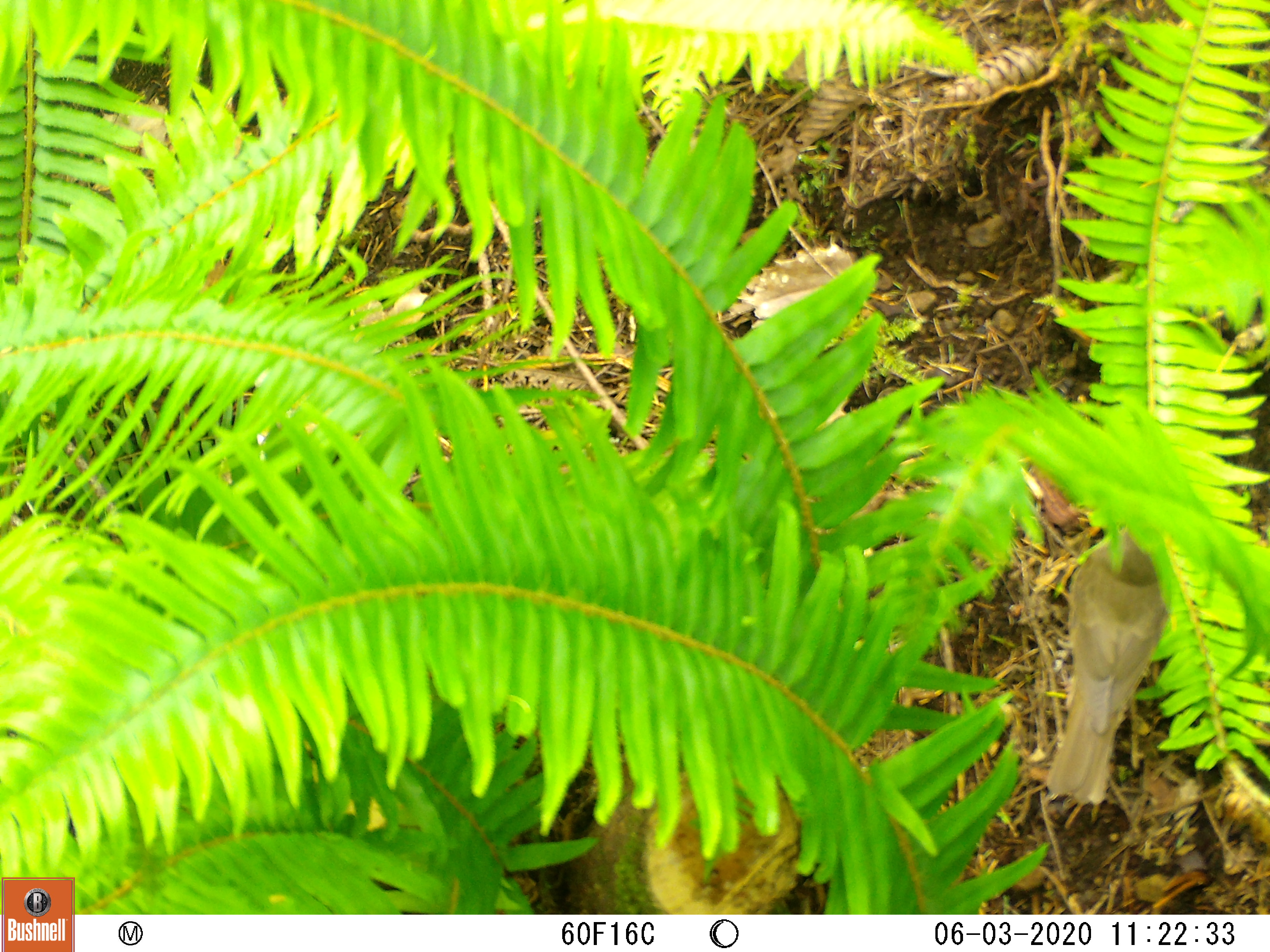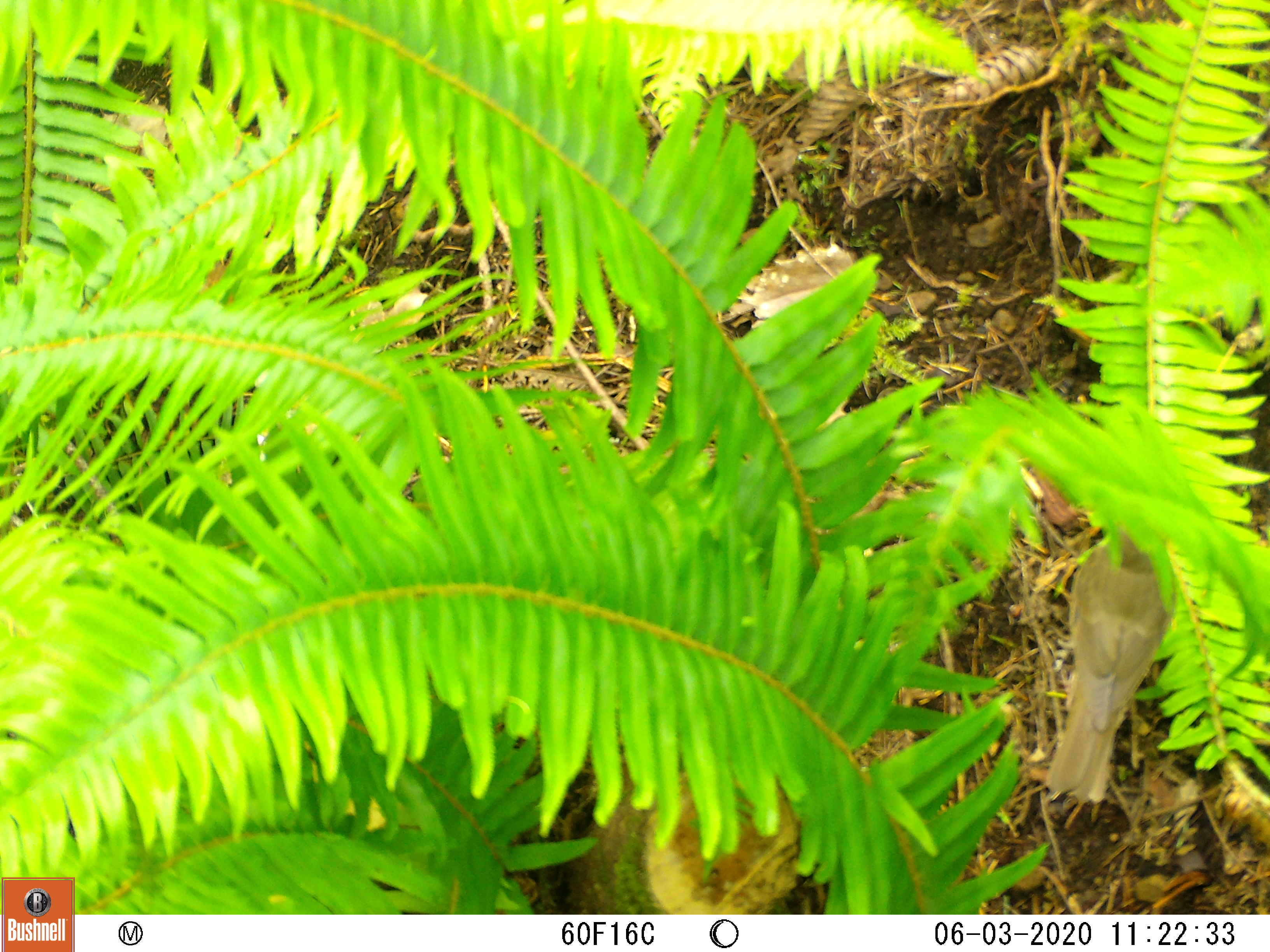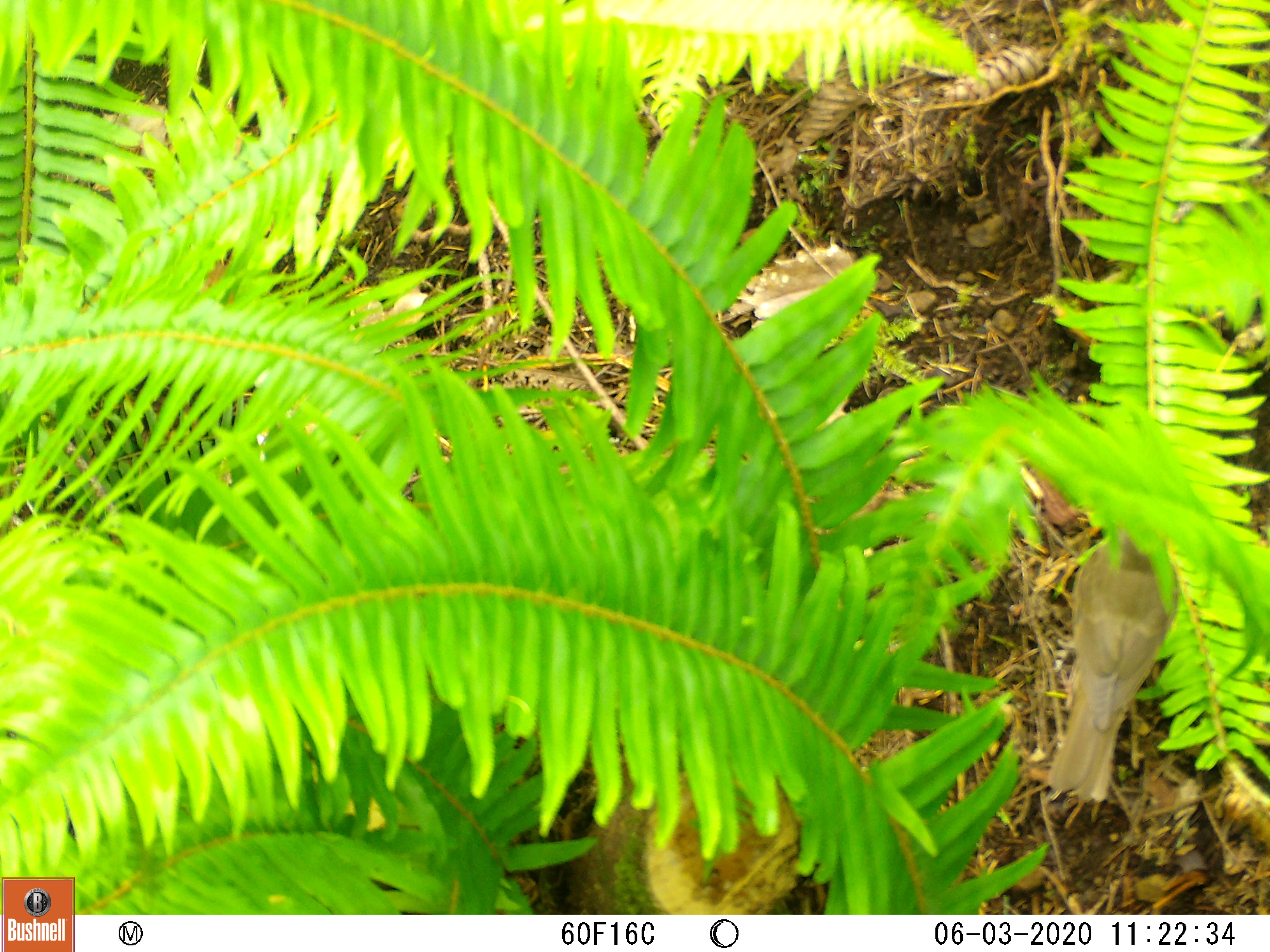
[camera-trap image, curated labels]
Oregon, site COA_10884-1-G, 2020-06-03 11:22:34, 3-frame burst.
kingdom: Animalia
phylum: Chordata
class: Aves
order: Passeriformes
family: Turdidae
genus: Catharus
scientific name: Catharus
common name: brown thrushes and nightingale-thrushes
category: catharus species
Catharus species (brown thrushes and nightingale-thrushes) (Catharus).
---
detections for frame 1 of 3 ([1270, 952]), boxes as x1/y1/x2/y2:
catharus species: 1035/528/1166/818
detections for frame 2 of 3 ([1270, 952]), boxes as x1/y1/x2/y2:
catharus species: 1038/524/1177/804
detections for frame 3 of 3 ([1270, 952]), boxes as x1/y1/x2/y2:
catharus species: 1044/528/1181/801